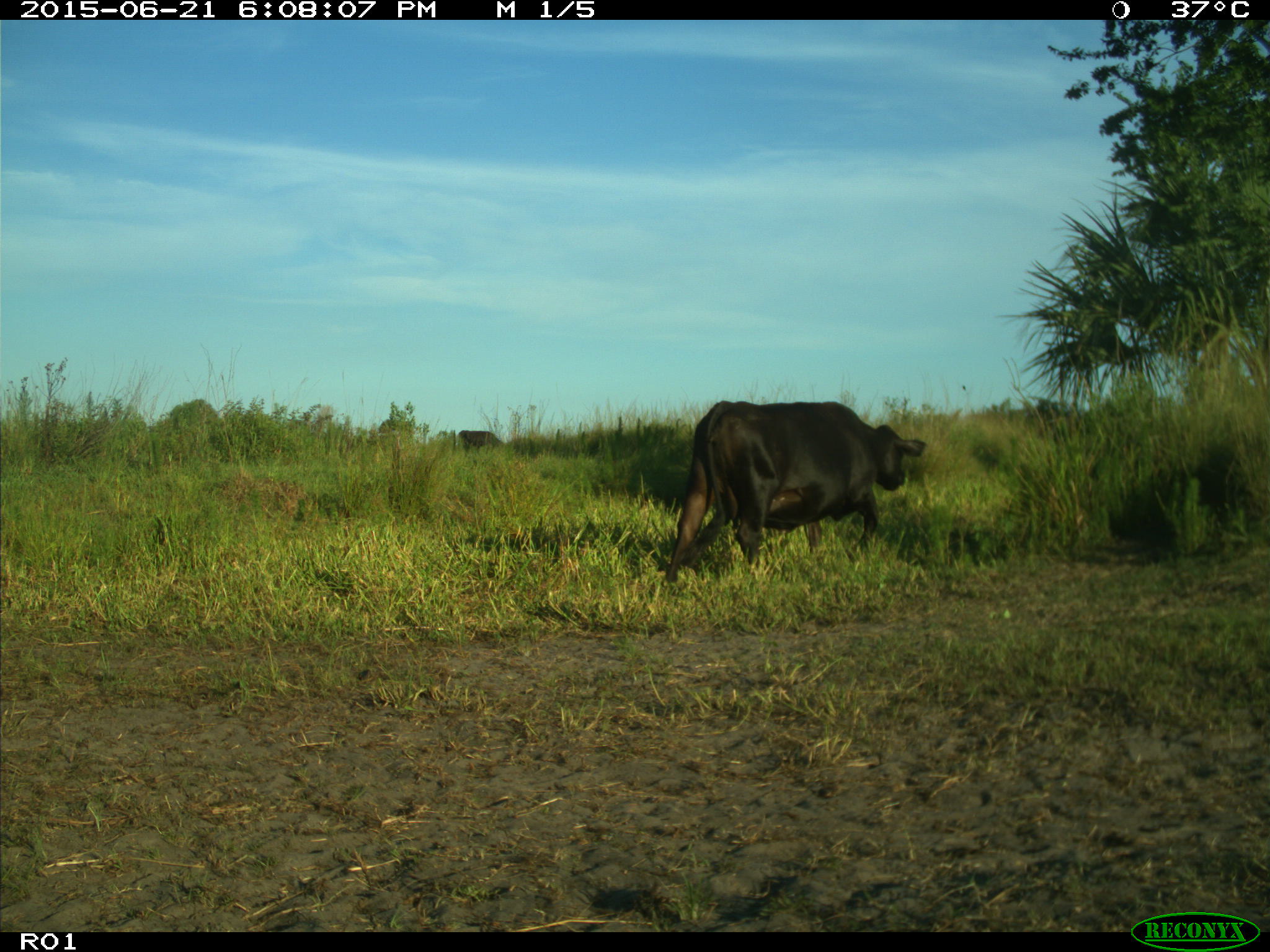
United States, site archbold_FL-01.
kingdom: Animalia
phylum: Chordata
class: Mammalia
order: Artiodactyla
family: Bovidae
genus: Bos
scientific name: Bos taurus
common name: domestic cow